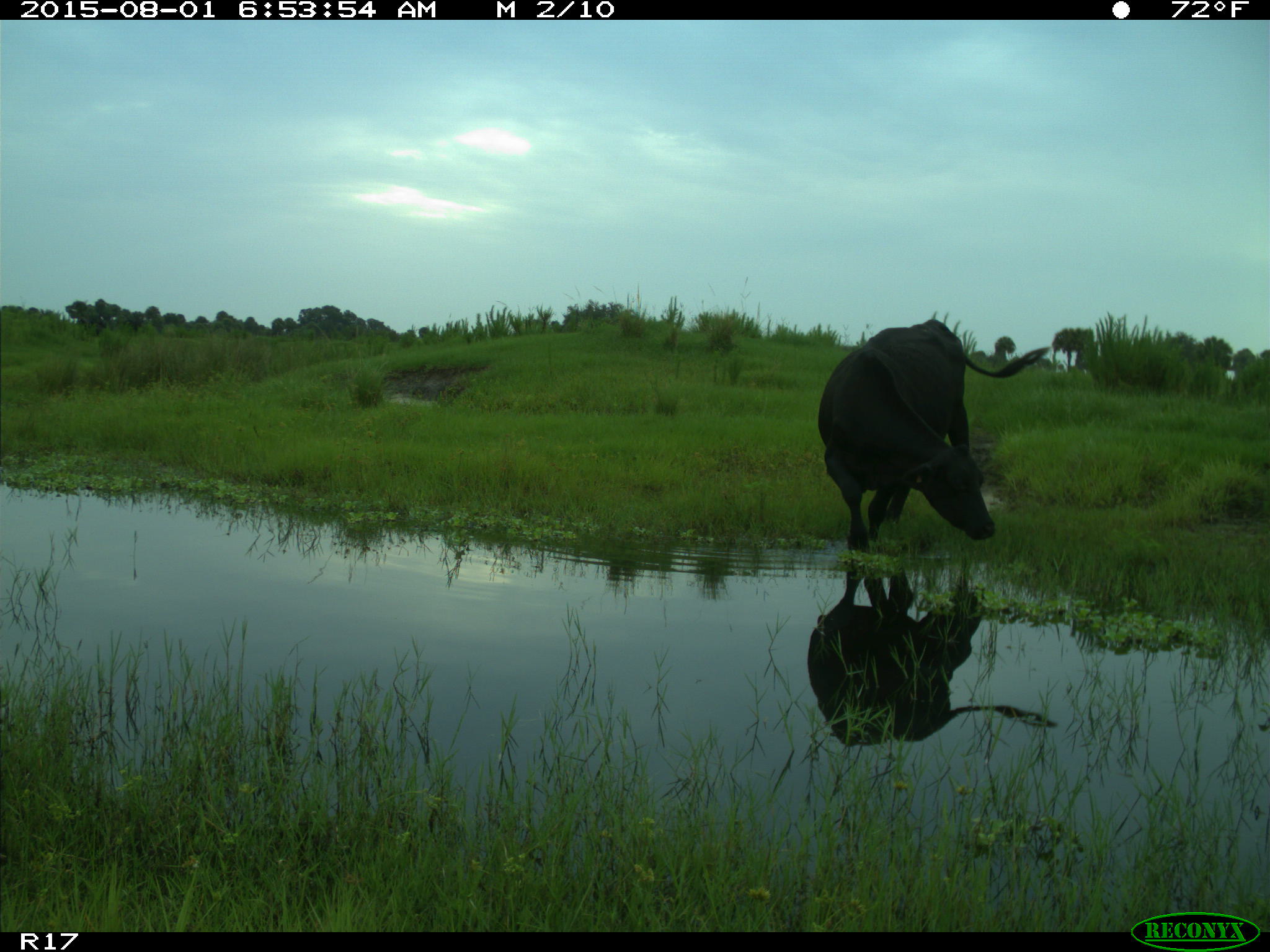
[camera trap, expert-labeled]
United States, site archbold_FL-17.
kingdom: Animalia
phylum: Chordata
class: Mammalia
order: Artiodactyla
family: Bovidae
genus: Bos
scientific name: Bos taurus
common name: domestic cow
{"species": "Bos taurus (domestic cow)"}